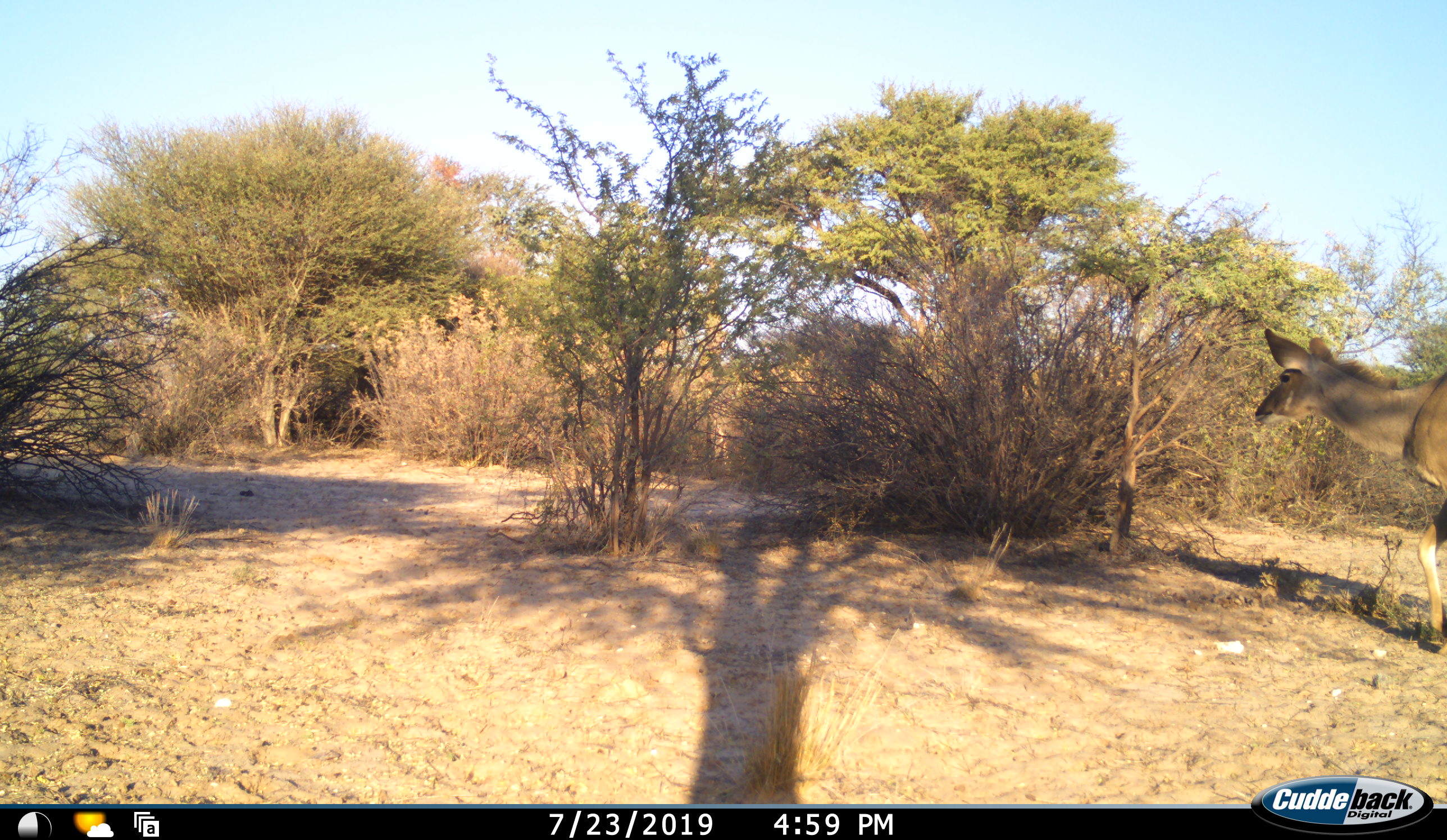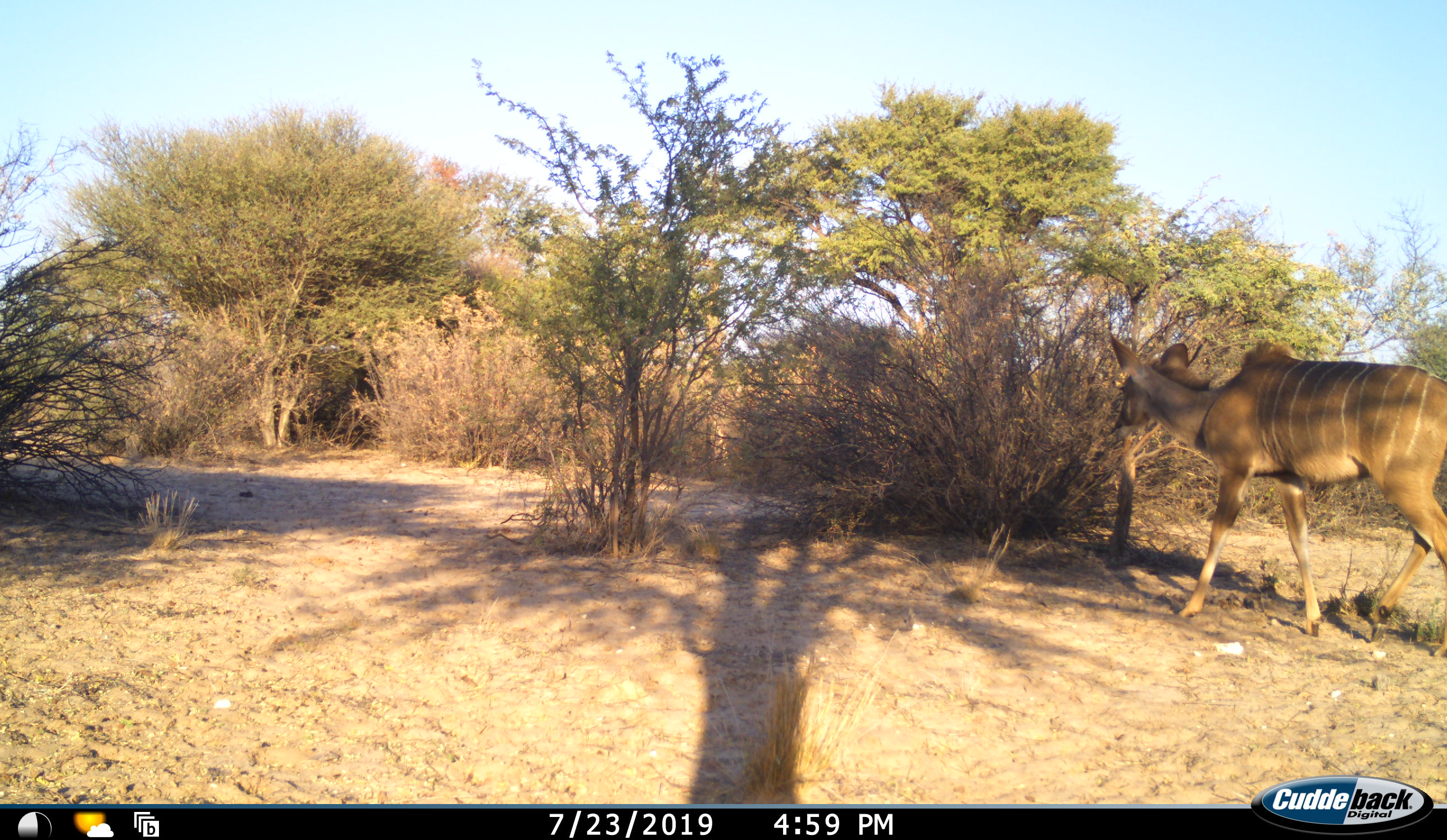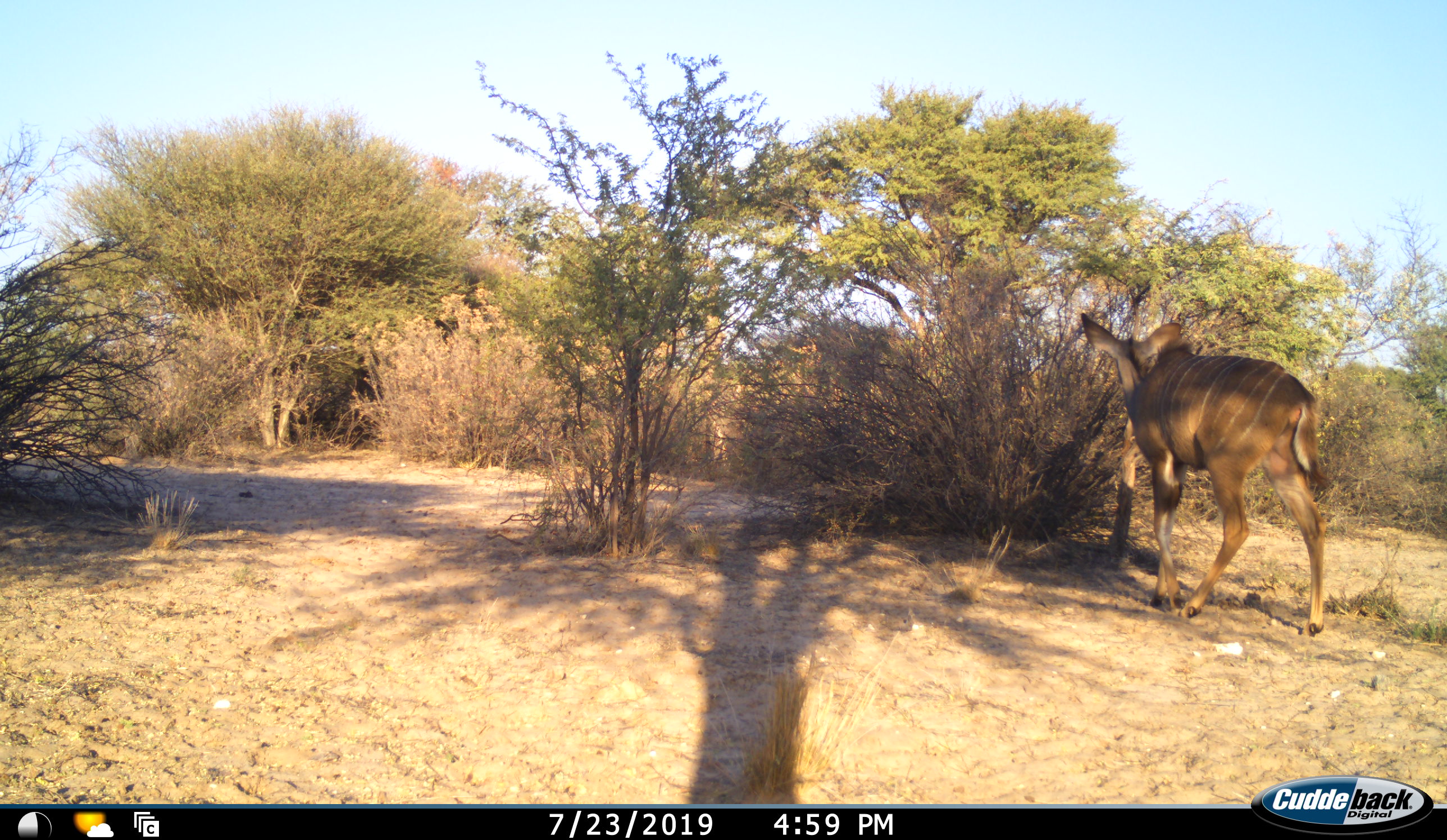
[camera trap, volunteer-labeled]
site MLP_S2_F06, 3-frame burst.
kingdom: Animalia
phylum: Chordata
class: Mammalia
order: Artiodactyla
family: Bovidae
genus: Tragelaphus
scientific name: Tragelaphus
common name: kudu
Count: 1.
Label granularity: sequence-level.